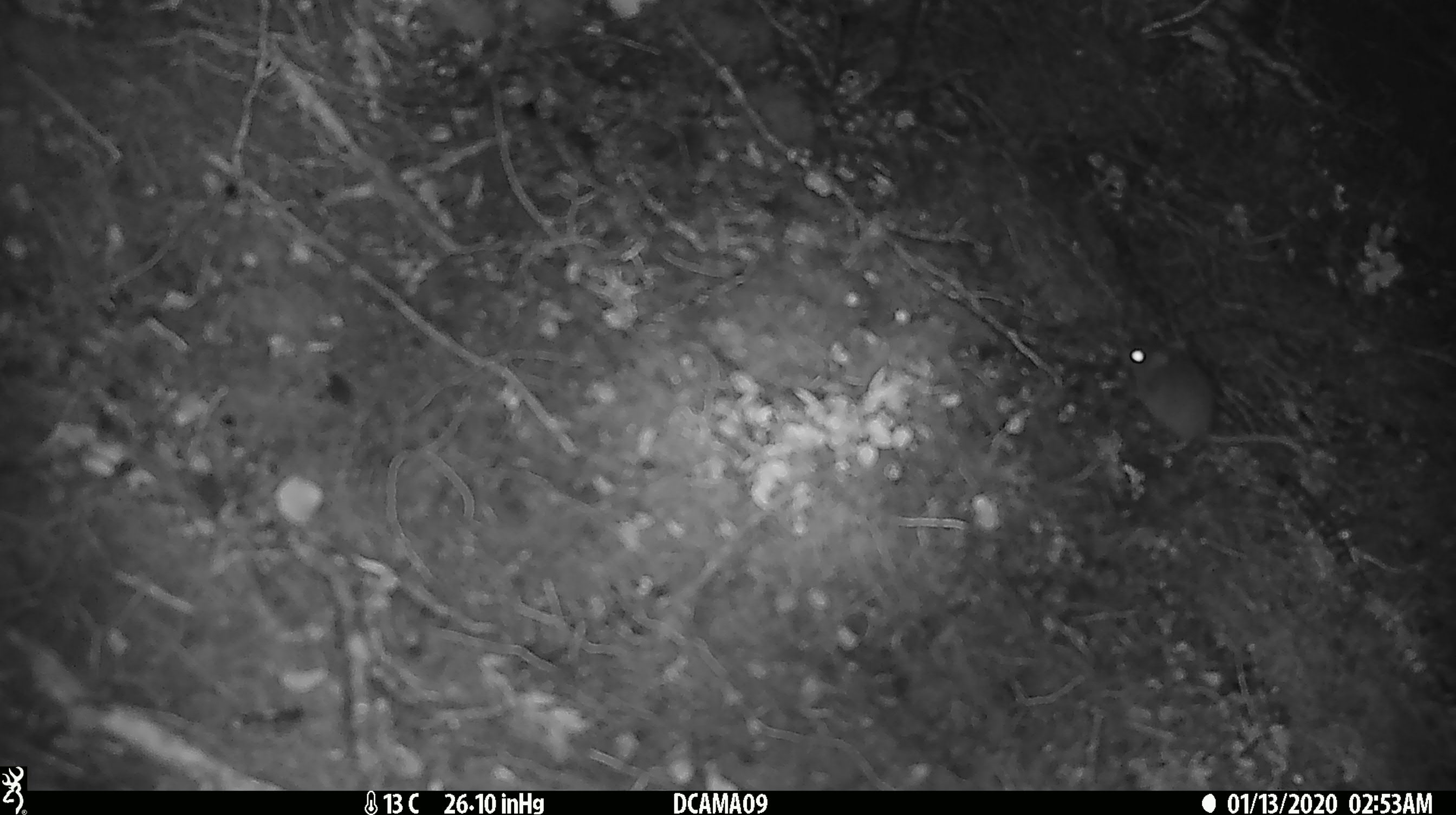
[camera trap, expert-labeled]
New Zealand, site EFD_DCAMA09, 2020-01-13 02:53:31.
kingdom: Animalia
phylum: Chordata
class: Mammalia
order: Rodentia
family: Muridae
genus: Mus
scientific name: Mus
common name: mouse